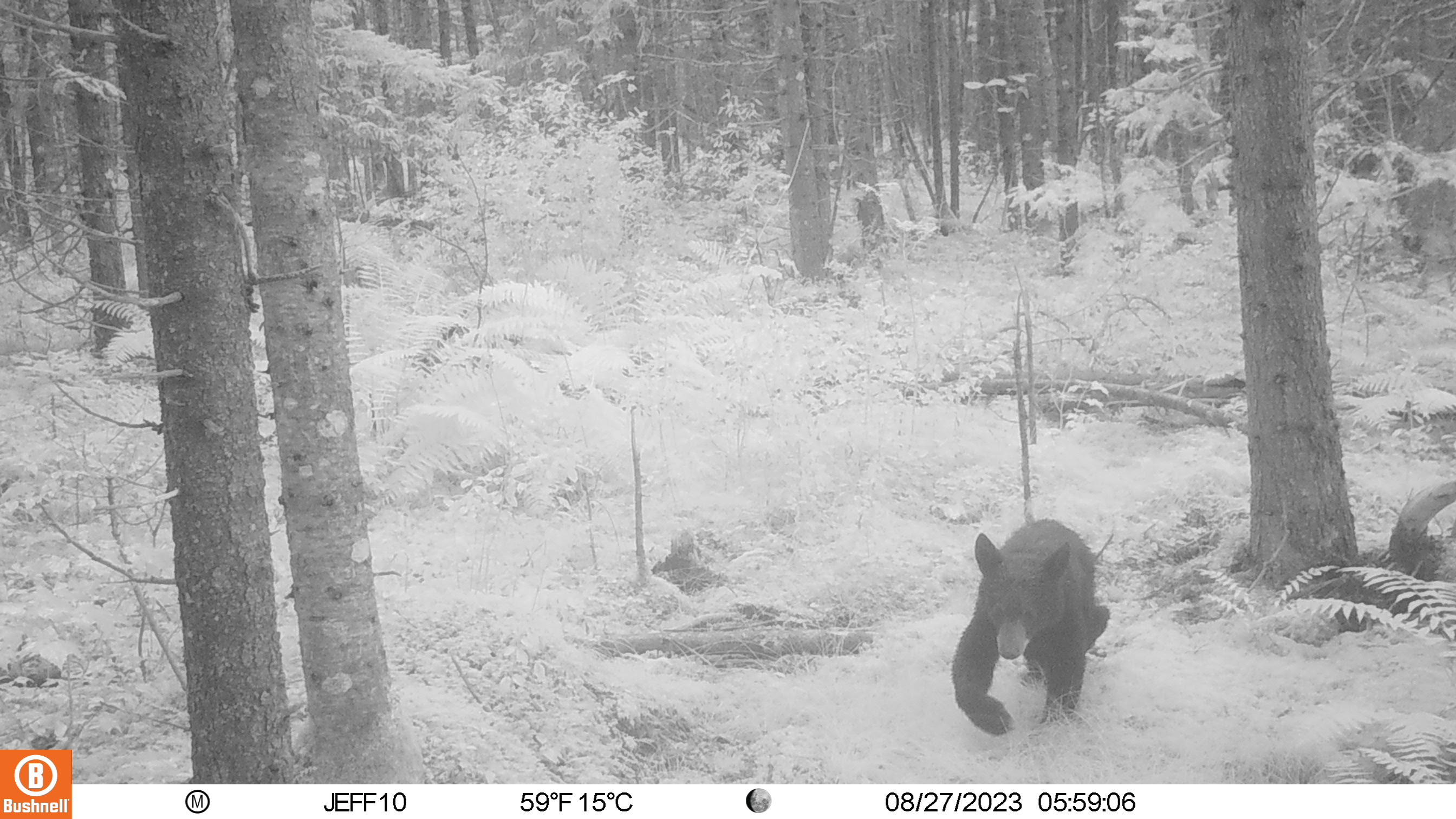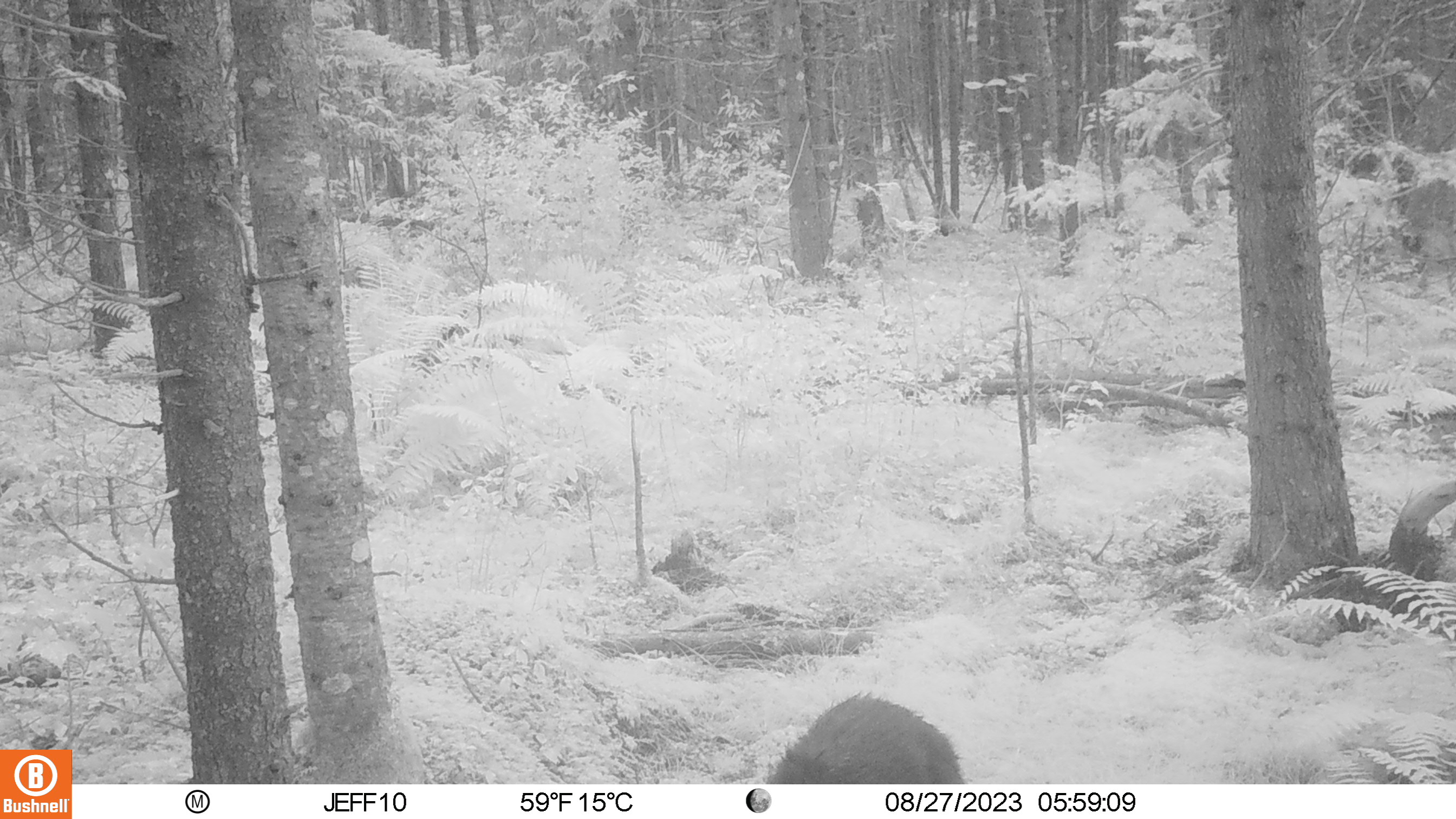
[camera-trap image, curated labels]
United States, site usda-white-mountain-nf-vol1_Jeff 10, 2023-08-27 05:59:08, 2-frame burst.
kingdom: Animalia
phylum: Chordata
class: Mammalia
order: Carnivora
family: Ursidae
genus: Ursus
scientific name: Ursus americanus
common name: black bear